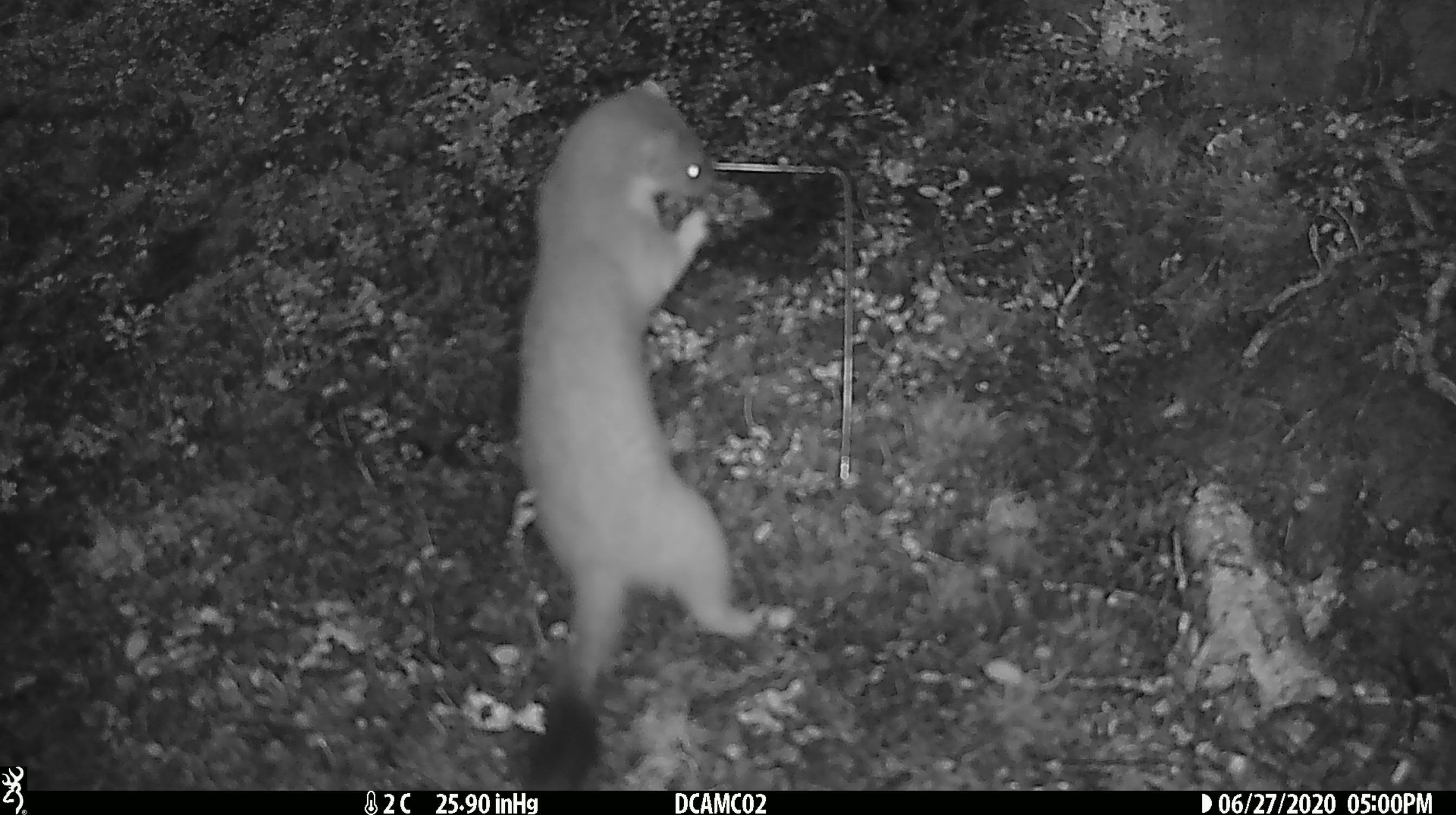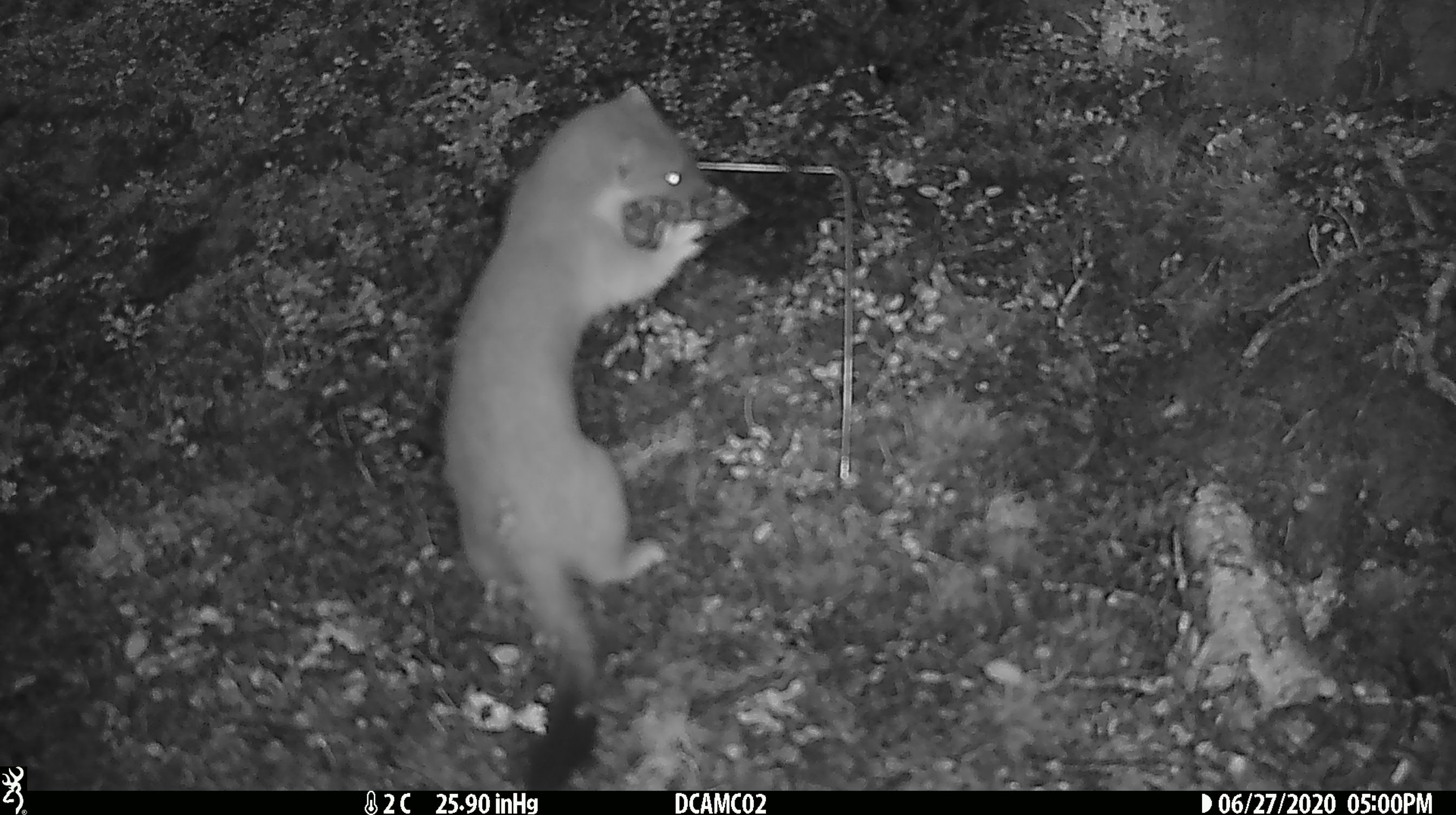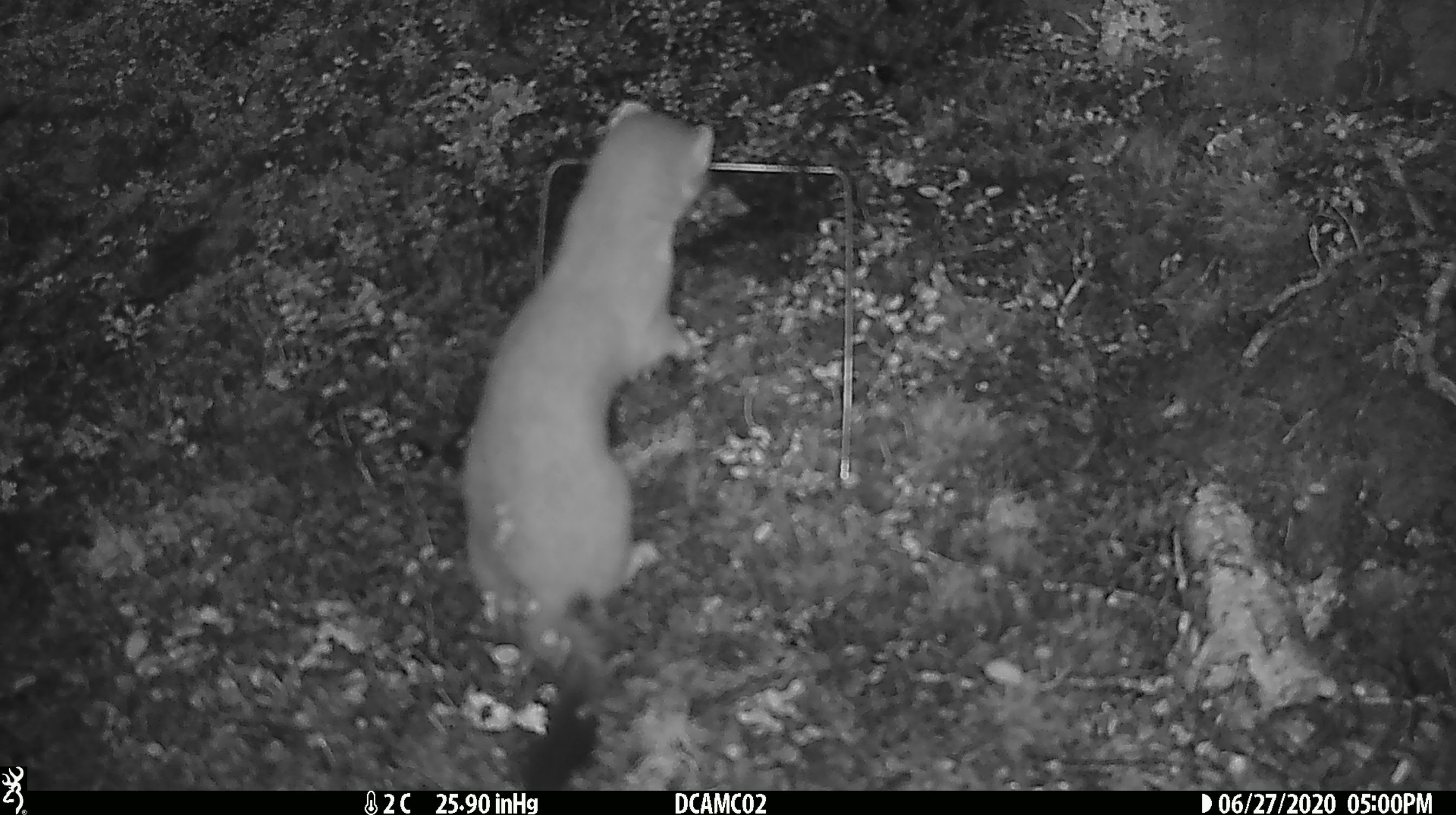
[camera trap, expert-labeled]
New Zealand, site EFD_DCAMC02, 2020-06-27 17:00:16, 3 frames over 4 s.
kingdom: Animalia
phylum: Chordata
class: Mammalia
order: Carnivora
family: Mustelidae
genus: Mustela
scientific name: Mustela erminea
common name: stoat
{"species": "stoat (Mustela erminea)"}